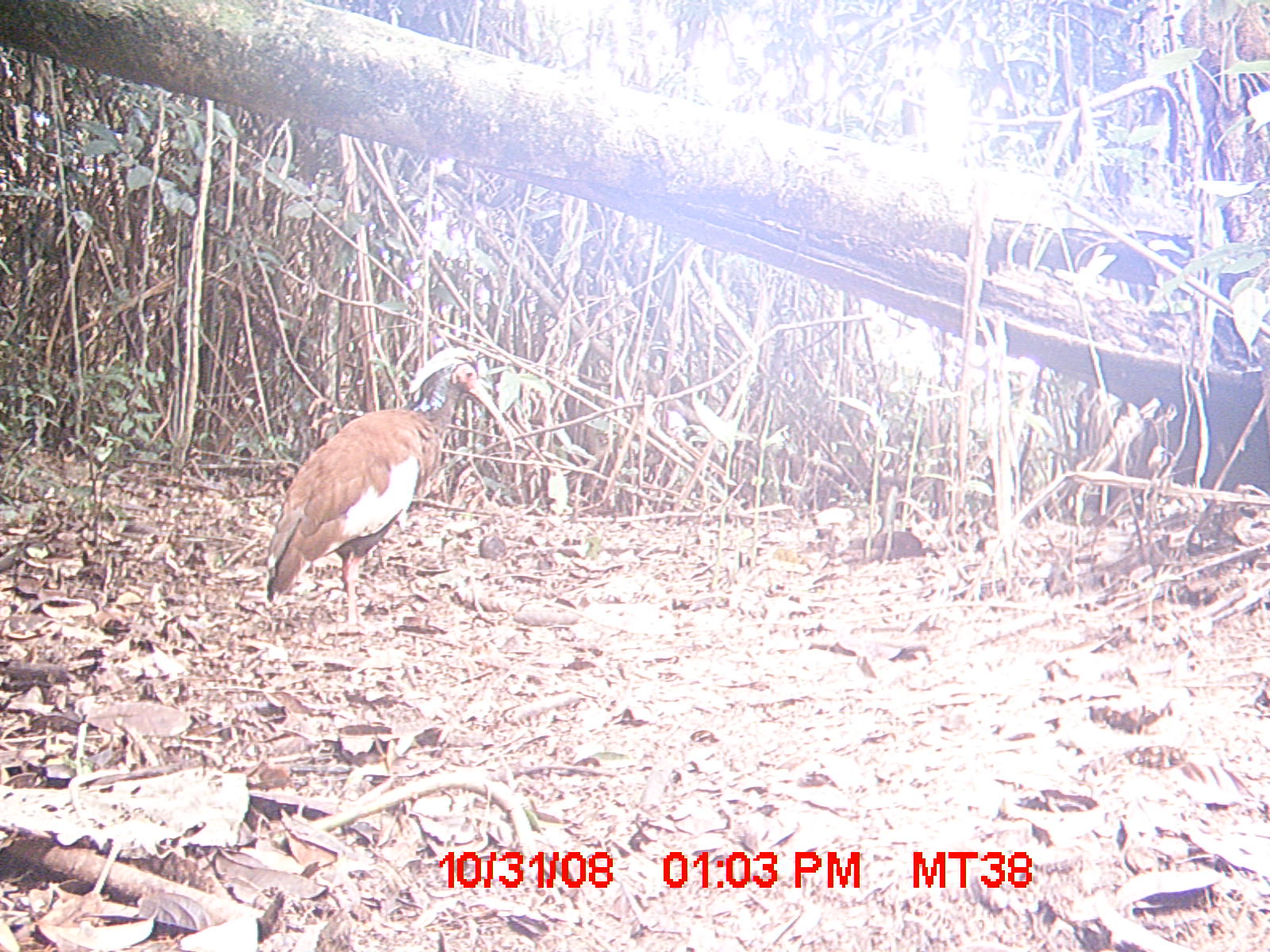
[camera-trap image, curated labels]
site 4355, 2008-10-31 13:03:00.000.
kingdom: Animalia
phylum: Chordata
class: Aves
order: Cuculiformes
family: Cuculidae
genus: Coua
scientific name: Coua serriana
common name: red-breasted coua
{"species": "Coua serriana (red-breasted coua)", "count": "2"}